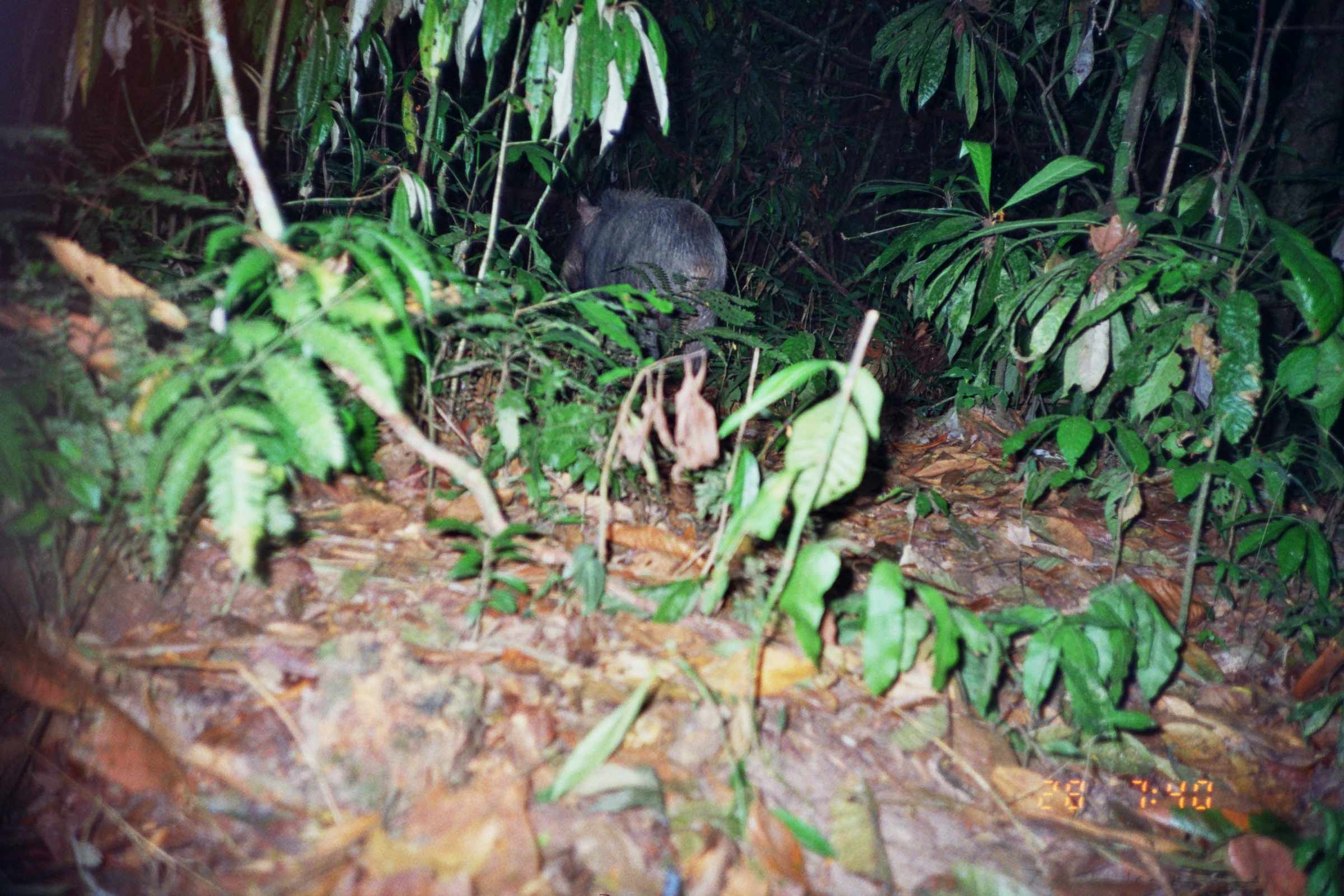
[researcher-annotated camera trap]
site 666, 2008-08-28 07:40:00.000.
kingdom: Animalia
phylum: Chordata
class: Mammalia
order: Artiodactyla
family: Tayassuidae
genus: Tayassu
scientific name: Tayassu pecari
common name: white-lipped peccary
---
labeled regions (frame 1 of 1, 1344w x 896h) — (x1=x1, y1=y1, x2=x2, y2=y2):
tayassu pecari: (x1=560, y1=187, x2=728, y2=376)